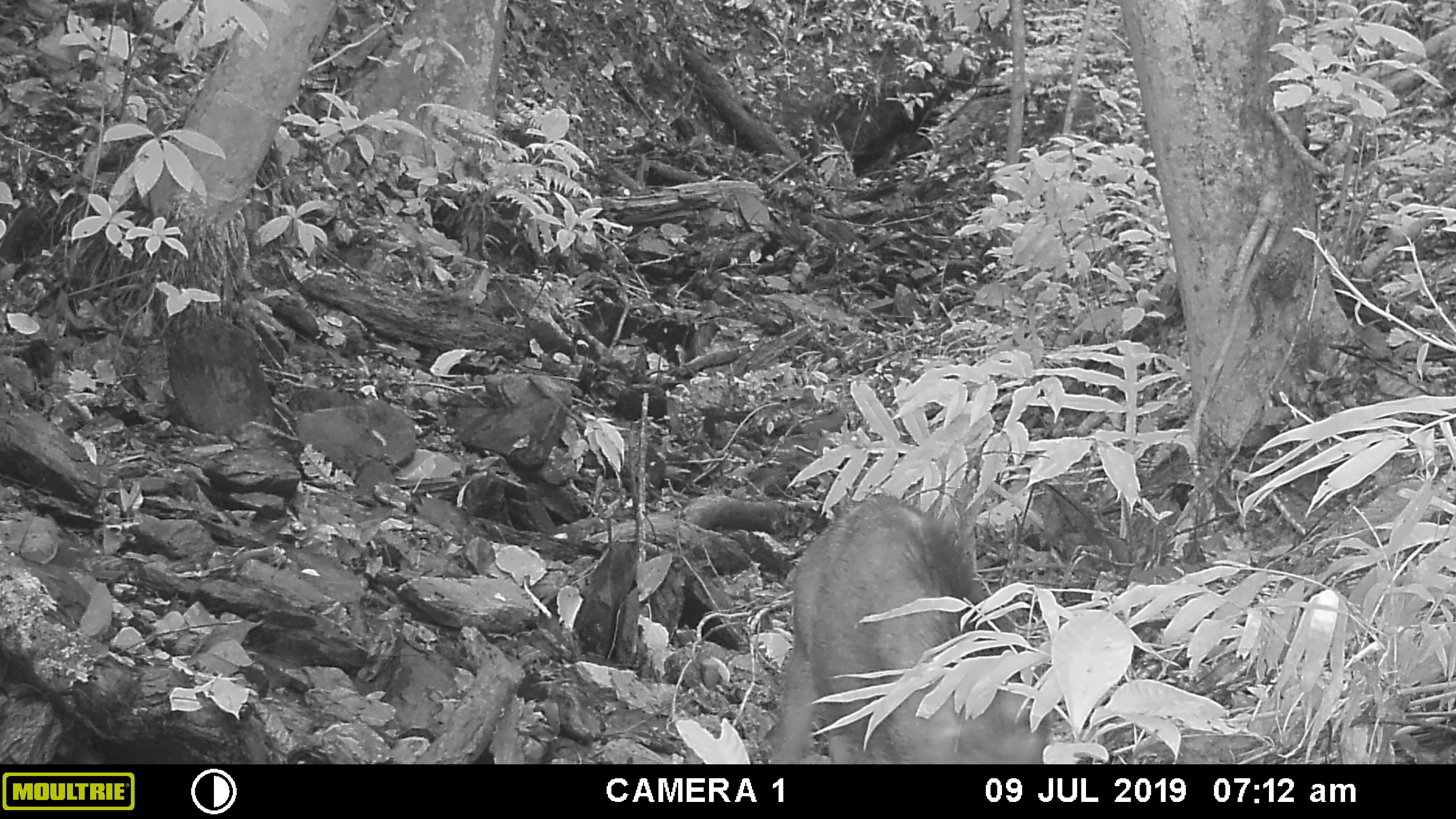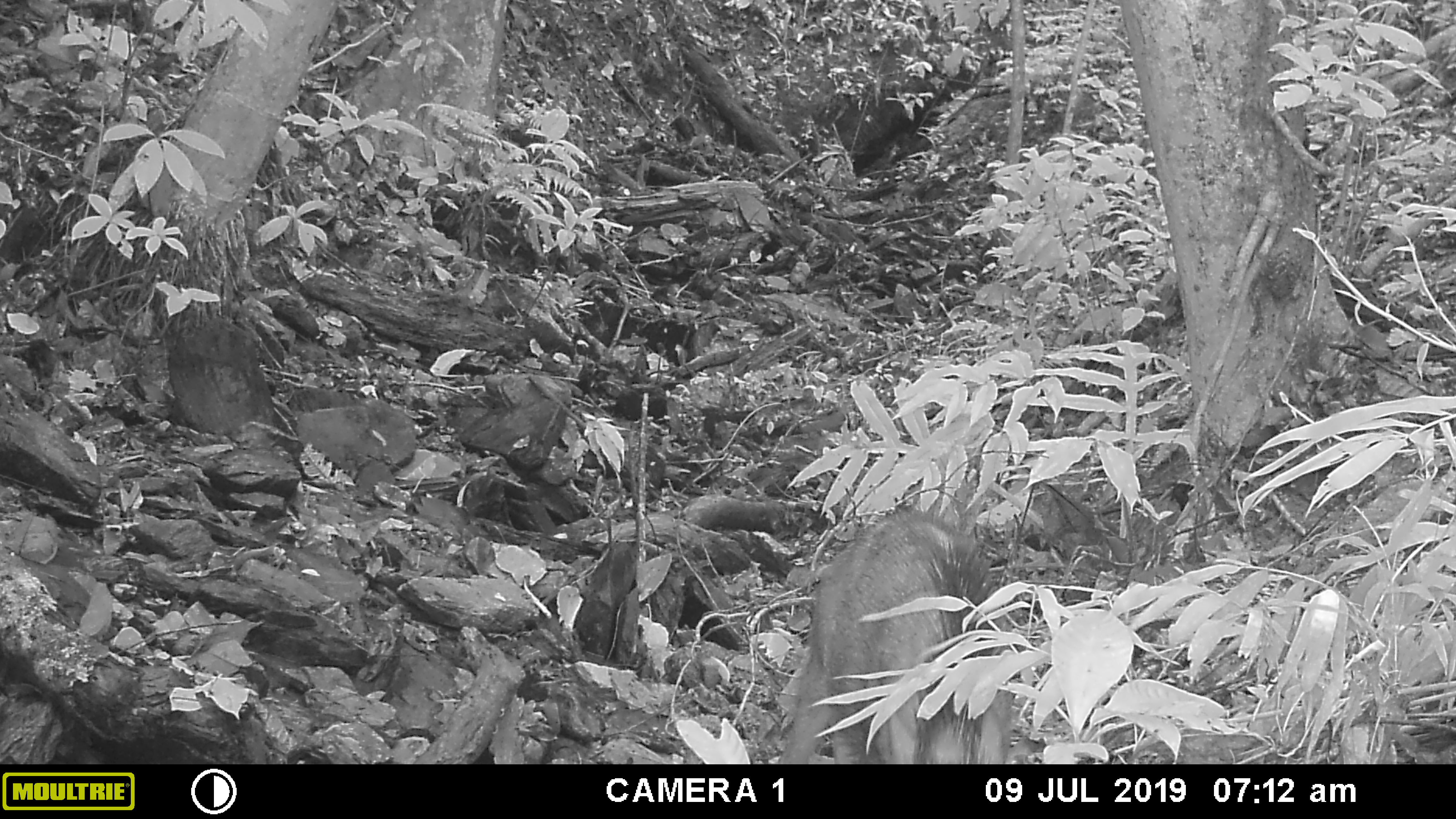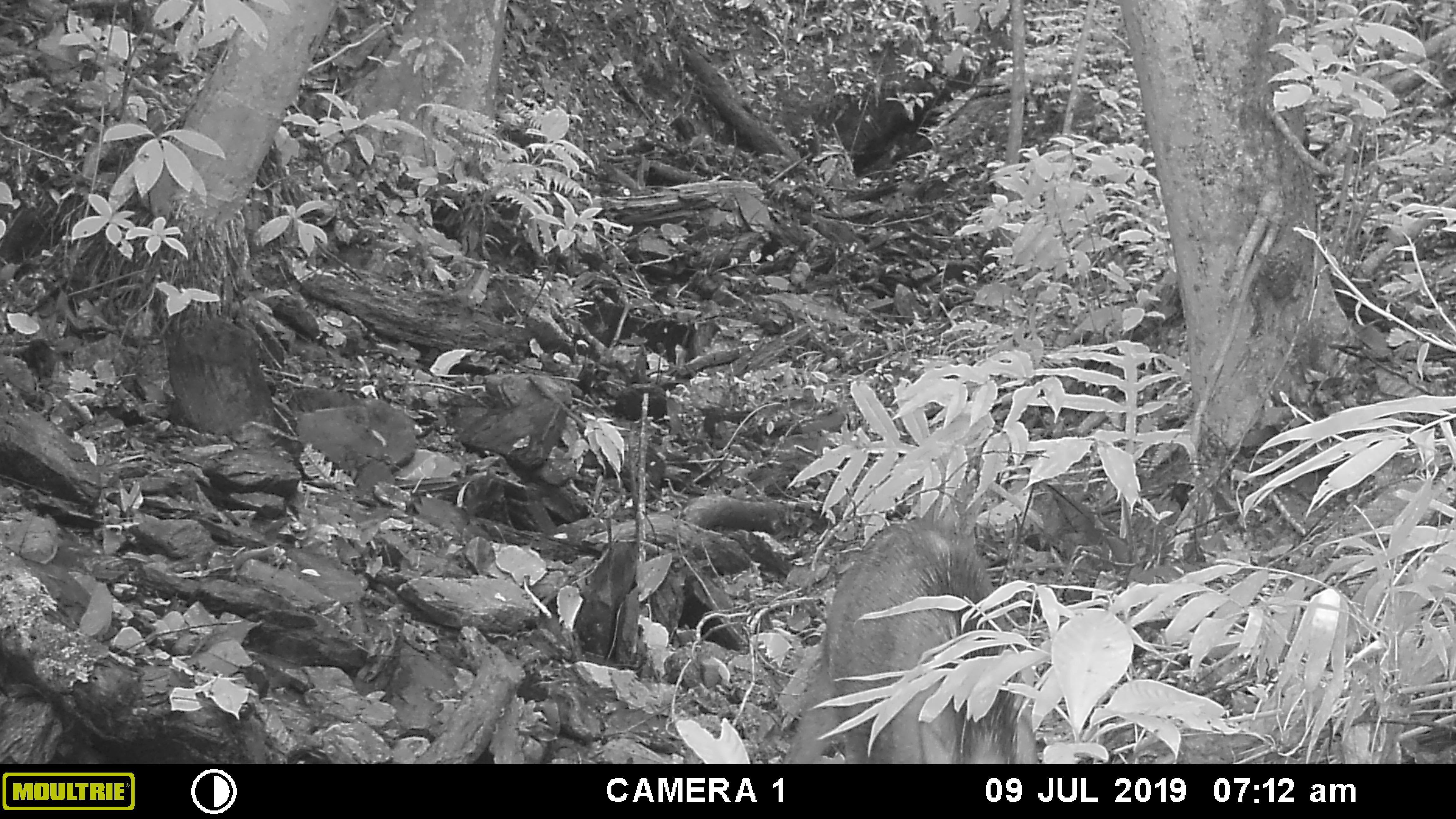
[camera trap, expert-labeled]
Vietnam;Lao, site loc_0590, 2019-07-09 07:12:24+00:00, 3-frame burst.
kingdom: Animalia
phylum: Chordata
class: Mammalia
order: Artiodactyla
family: Suidae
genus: Sus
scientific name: Sus scrofa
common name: eurasian wild pig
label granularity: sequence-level